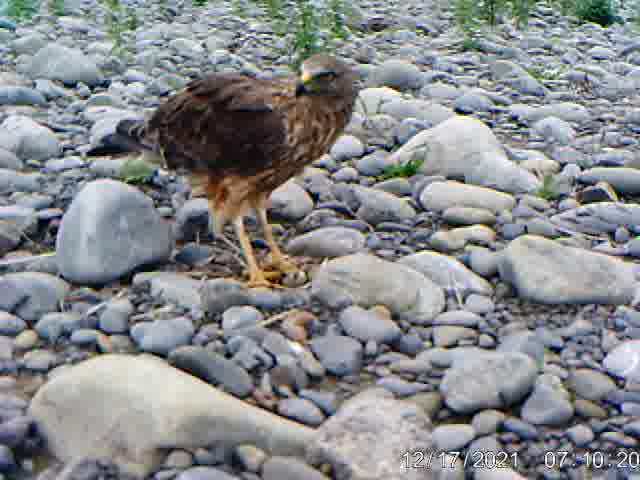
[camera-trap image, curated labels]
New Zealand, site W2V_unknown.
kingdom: Animalia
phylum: Chordata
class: Aves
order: Accipitriformes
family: Accipitridae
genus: Circus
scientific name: Circus approximans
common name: swamp harrier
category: harrier